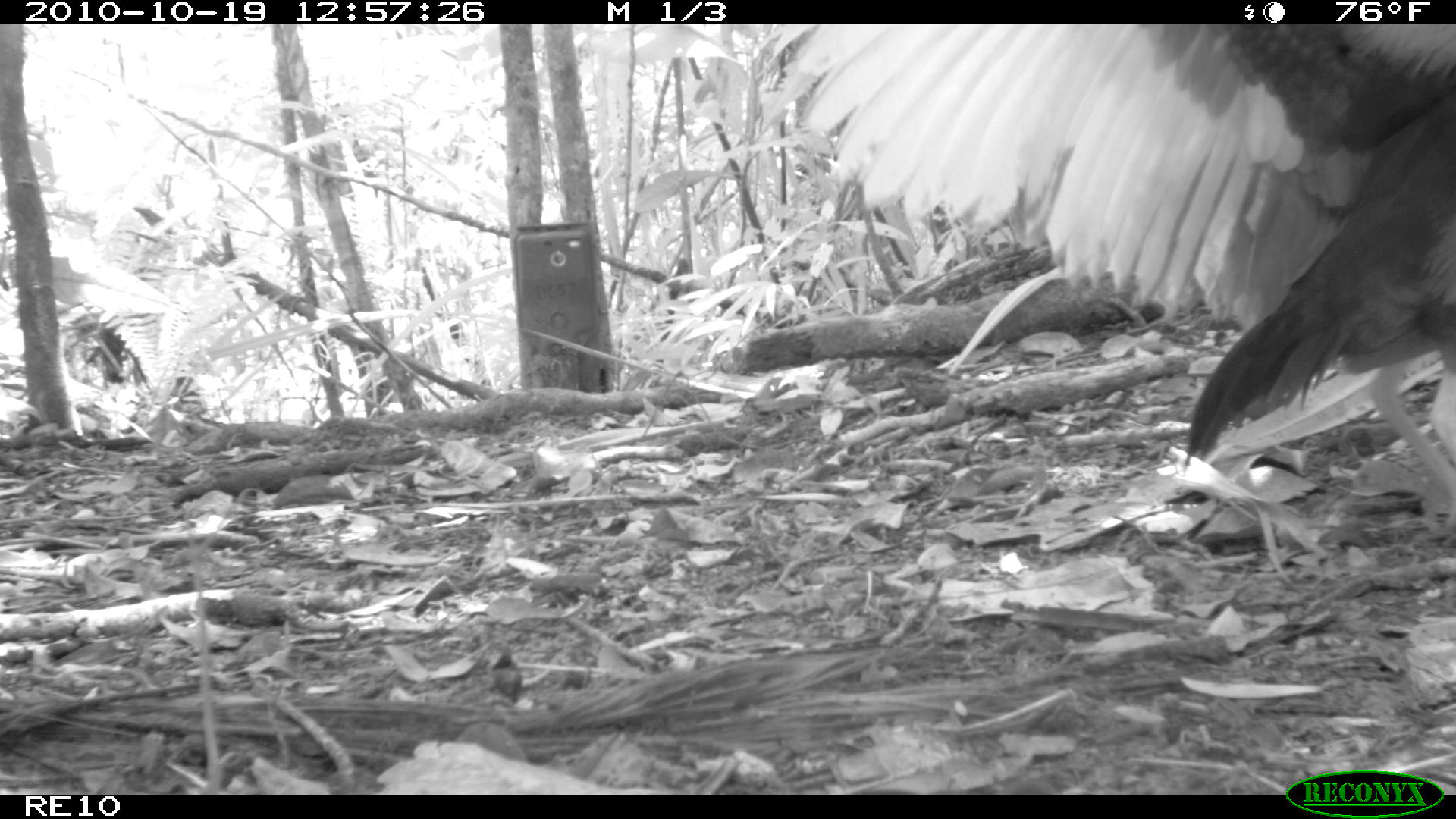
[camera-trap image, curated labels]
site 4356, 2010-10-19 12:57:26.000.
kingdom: Animalia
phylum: Chordata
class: Aves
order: Pelecaniformes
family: Threskiornithidae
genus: Lophotibis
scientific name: Lophotibis cristata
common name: madagascan ibis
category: lophotibis cristataa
Lophotibis cristataa (madagascan ibis) (Lophotibis cristata), count 1.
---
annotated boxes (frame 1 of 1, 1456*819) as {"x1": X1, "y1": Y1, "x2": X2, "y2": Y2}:
lophotibis cristataa: {"x1": 771, "y1": 22, "x2": 1454, "y2": 509}